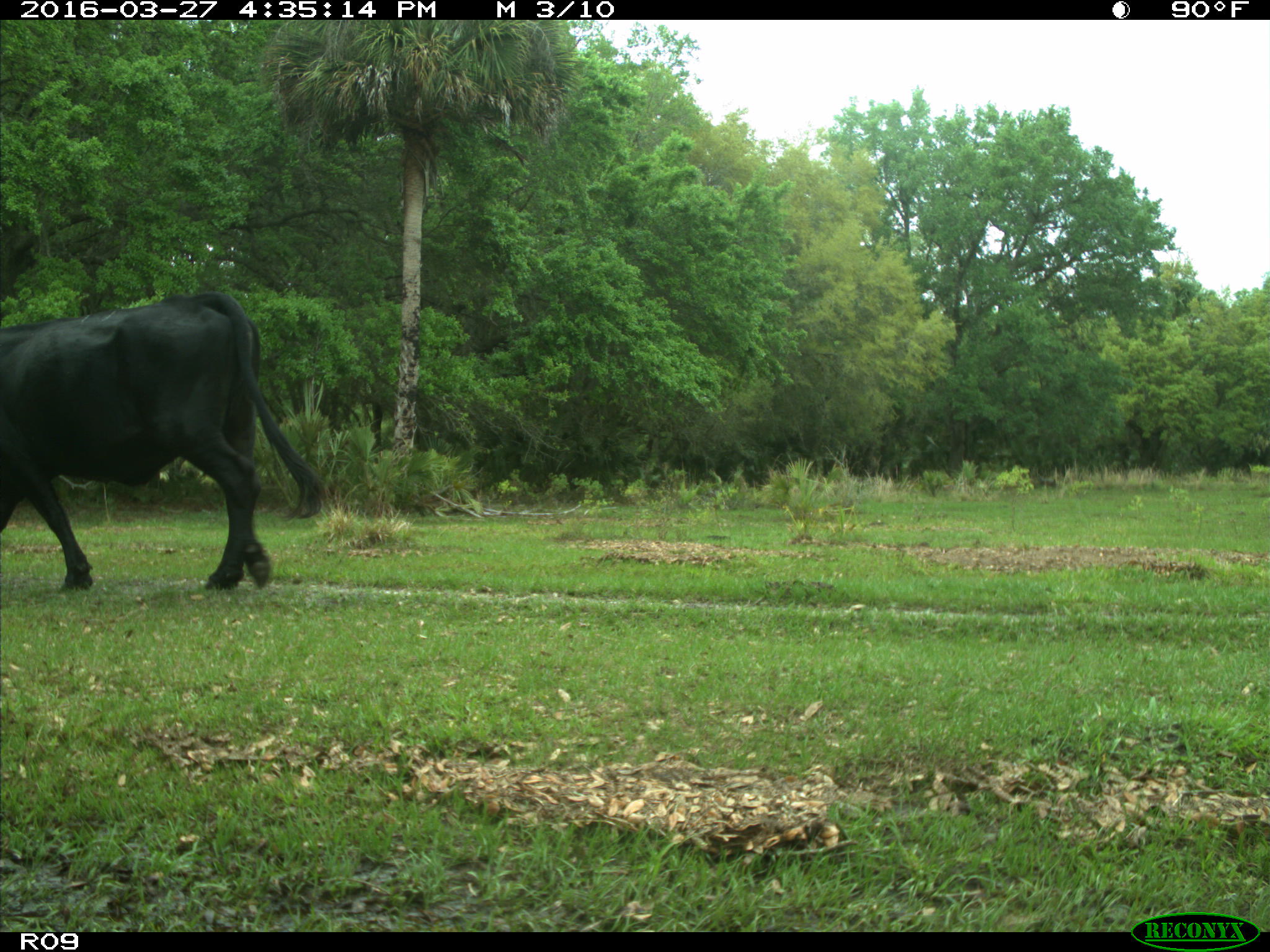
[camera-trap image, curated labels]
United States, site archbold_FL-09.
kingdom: Animalia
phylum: Chordata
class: Mammalia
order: Artiodactyla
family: Bovidae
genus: Bos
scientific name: Bos taurus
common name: domestic cow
Bos taurus (domestic cow).